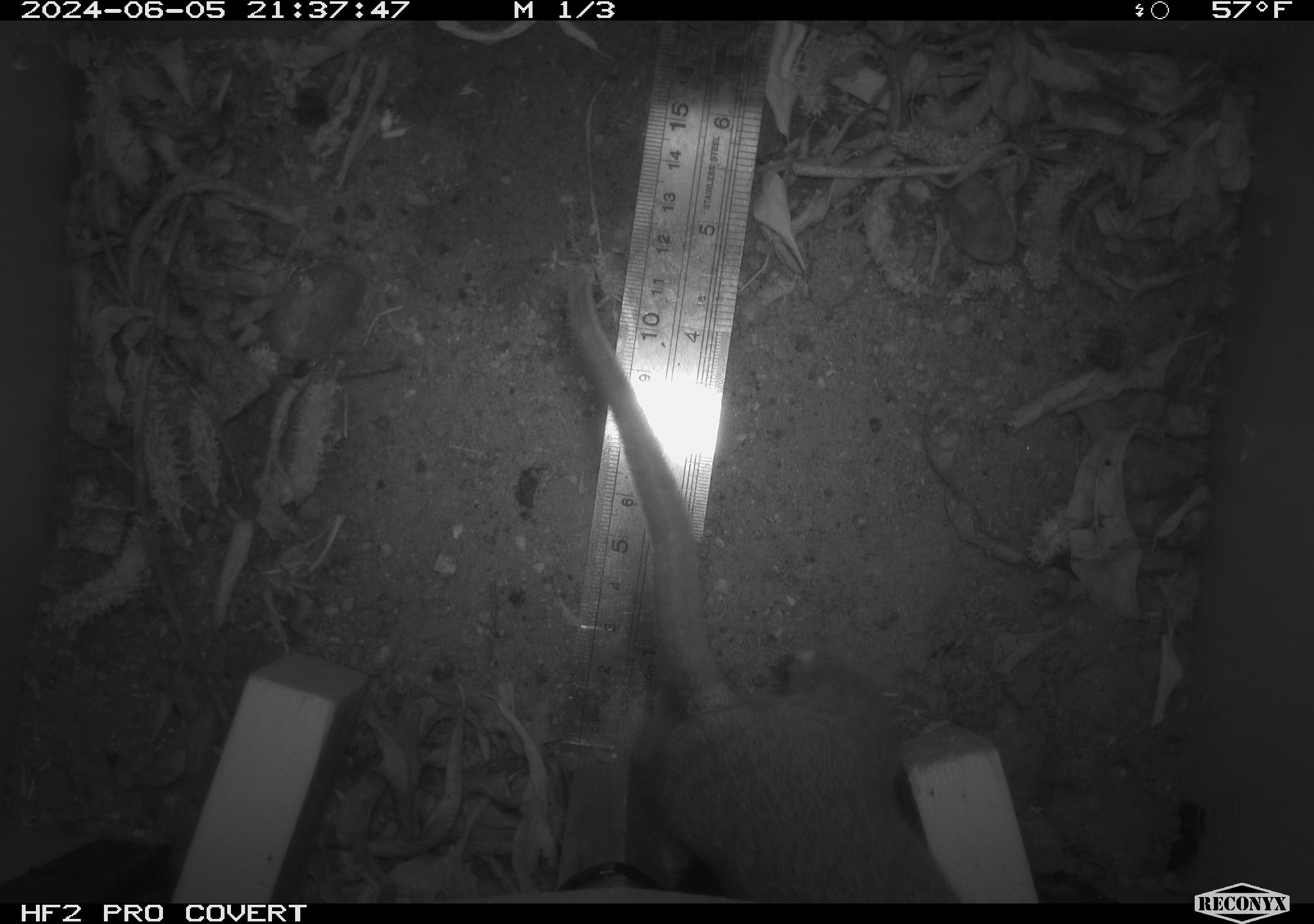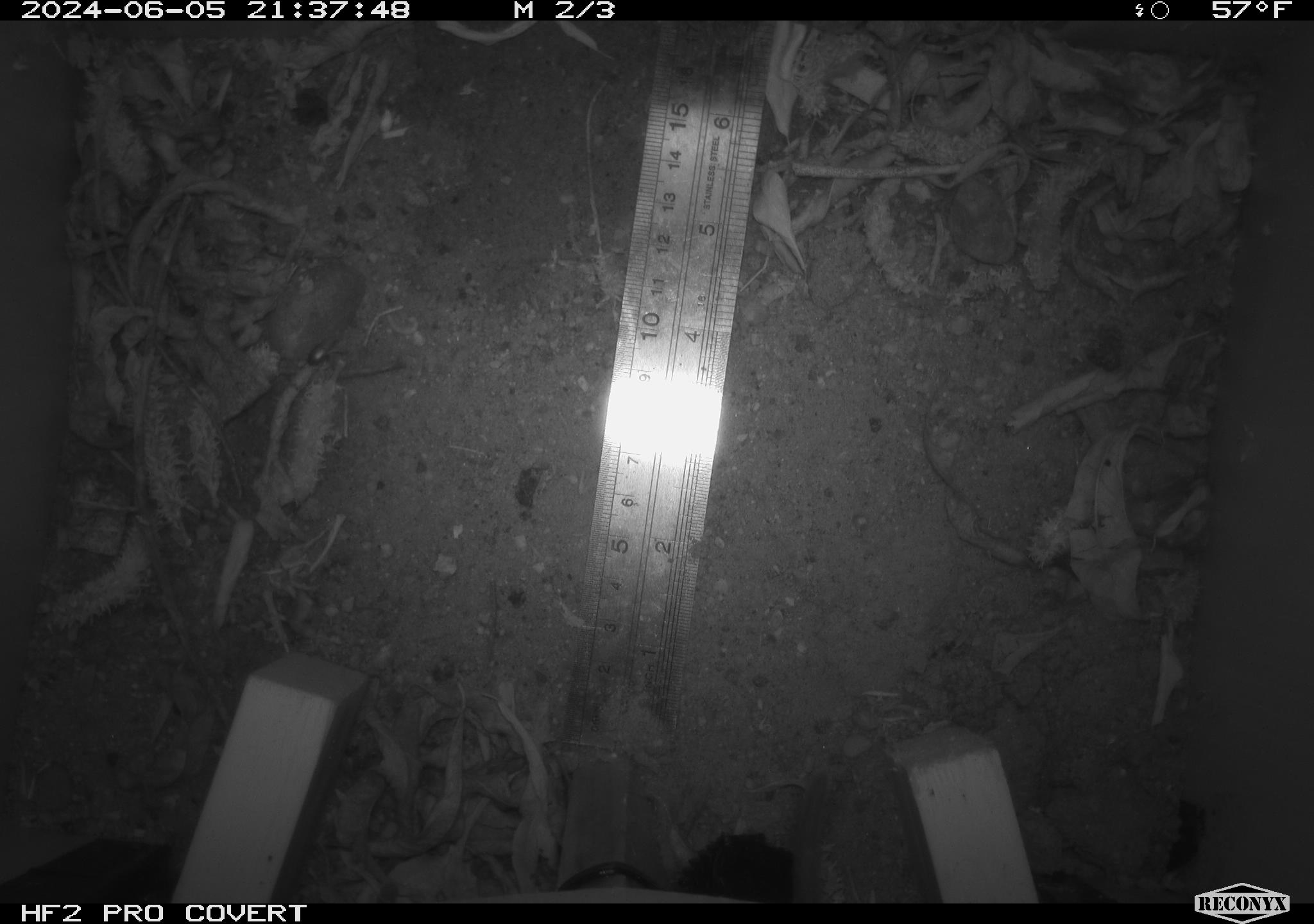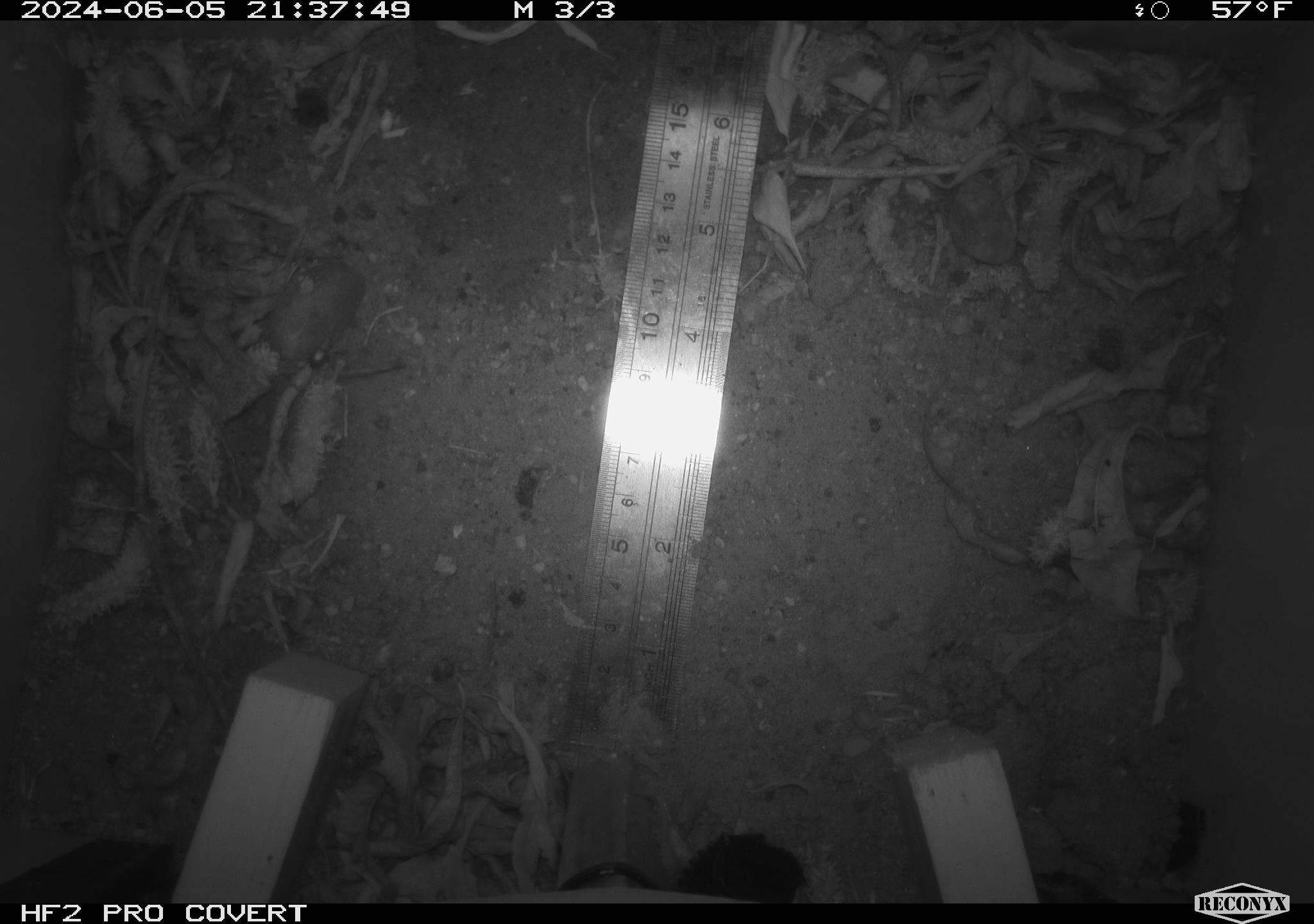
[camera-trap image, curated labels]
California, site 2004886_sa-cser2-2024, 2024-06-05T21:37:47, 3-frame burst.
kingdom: Animalia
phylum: Chordata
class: Mammalia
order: Rodentia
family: Muridae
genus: Rattus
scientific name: Rattus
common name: rat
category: rattus species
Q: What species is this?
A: Rattus species (rat) (Rattus).